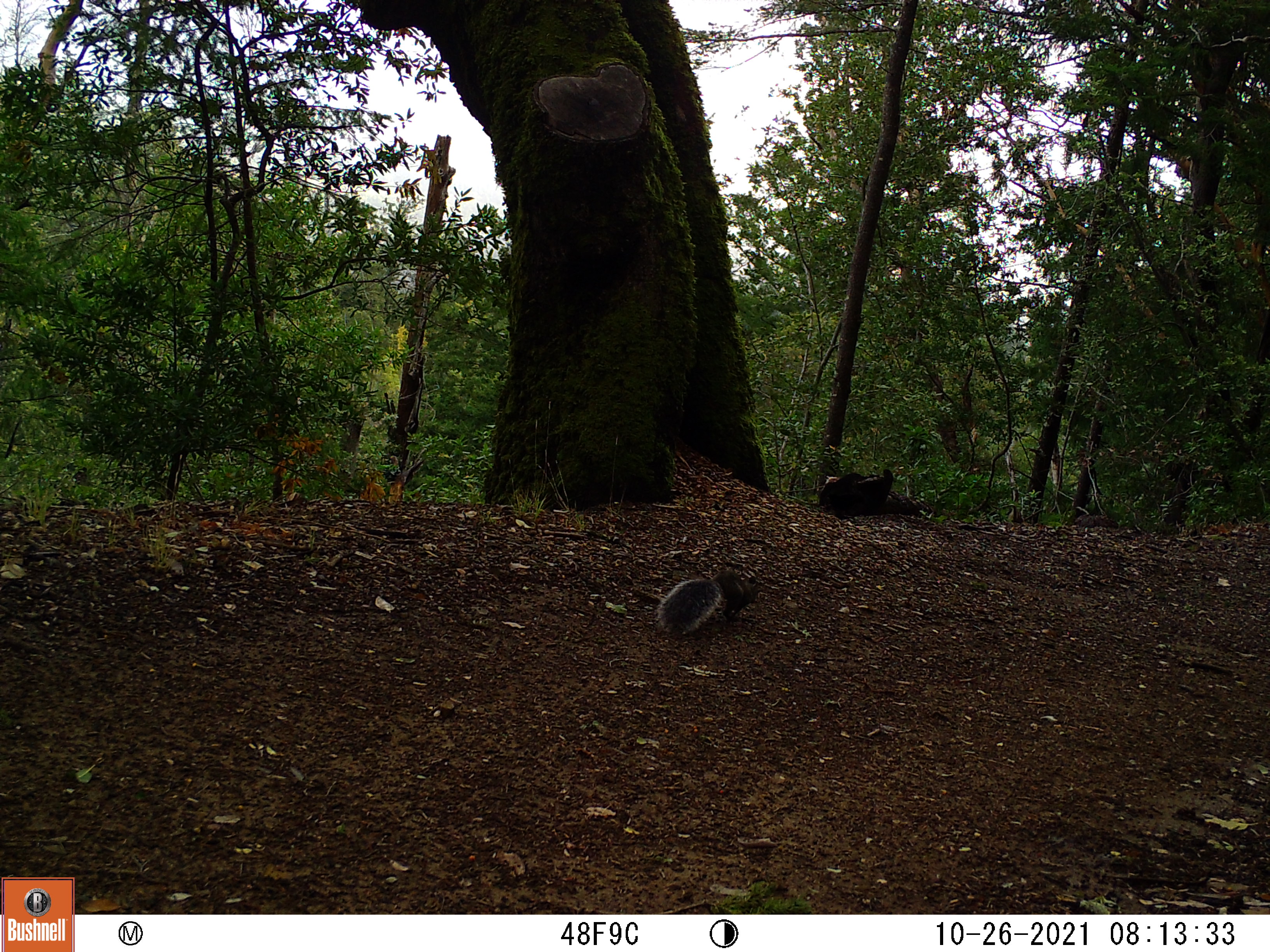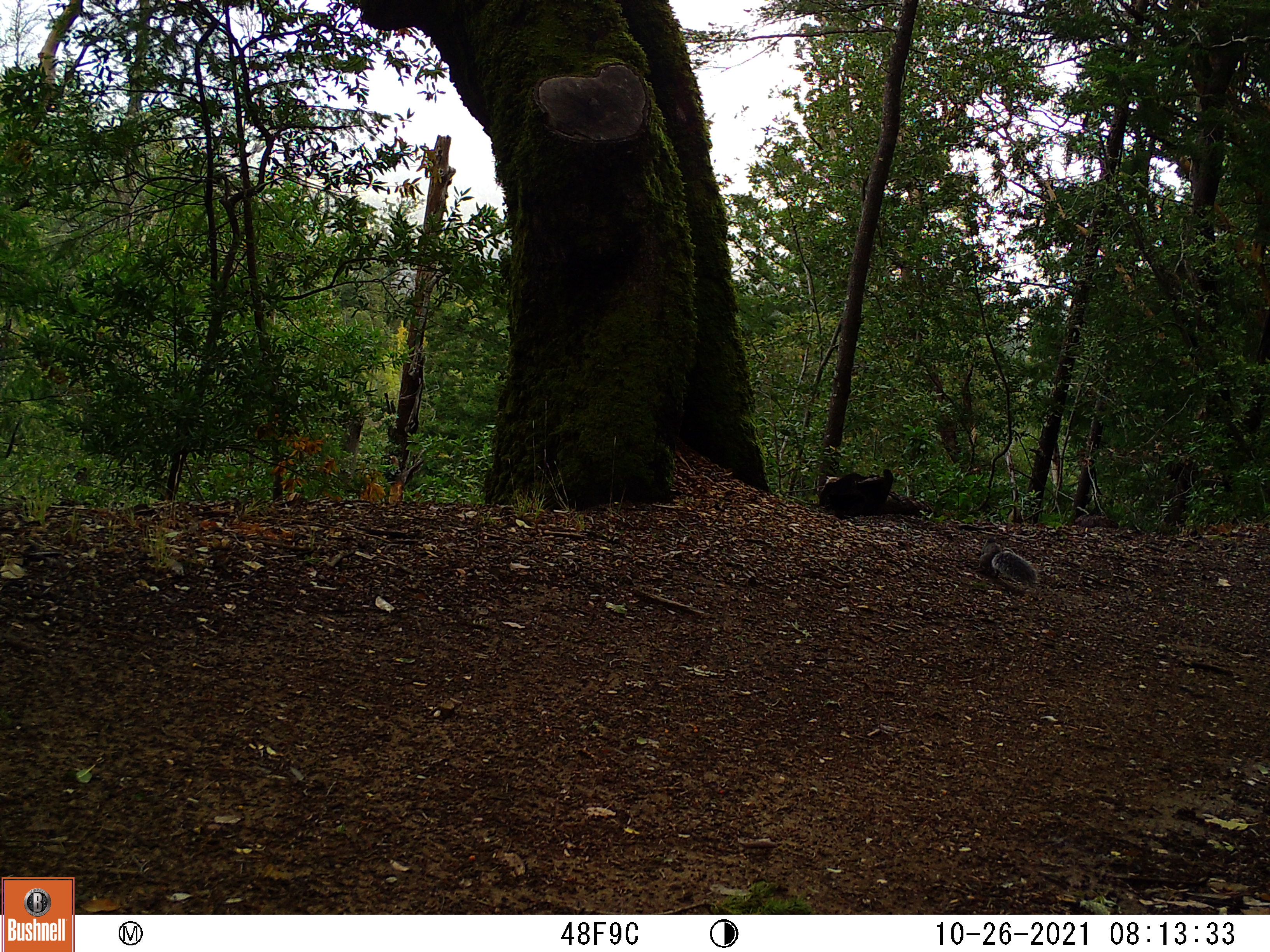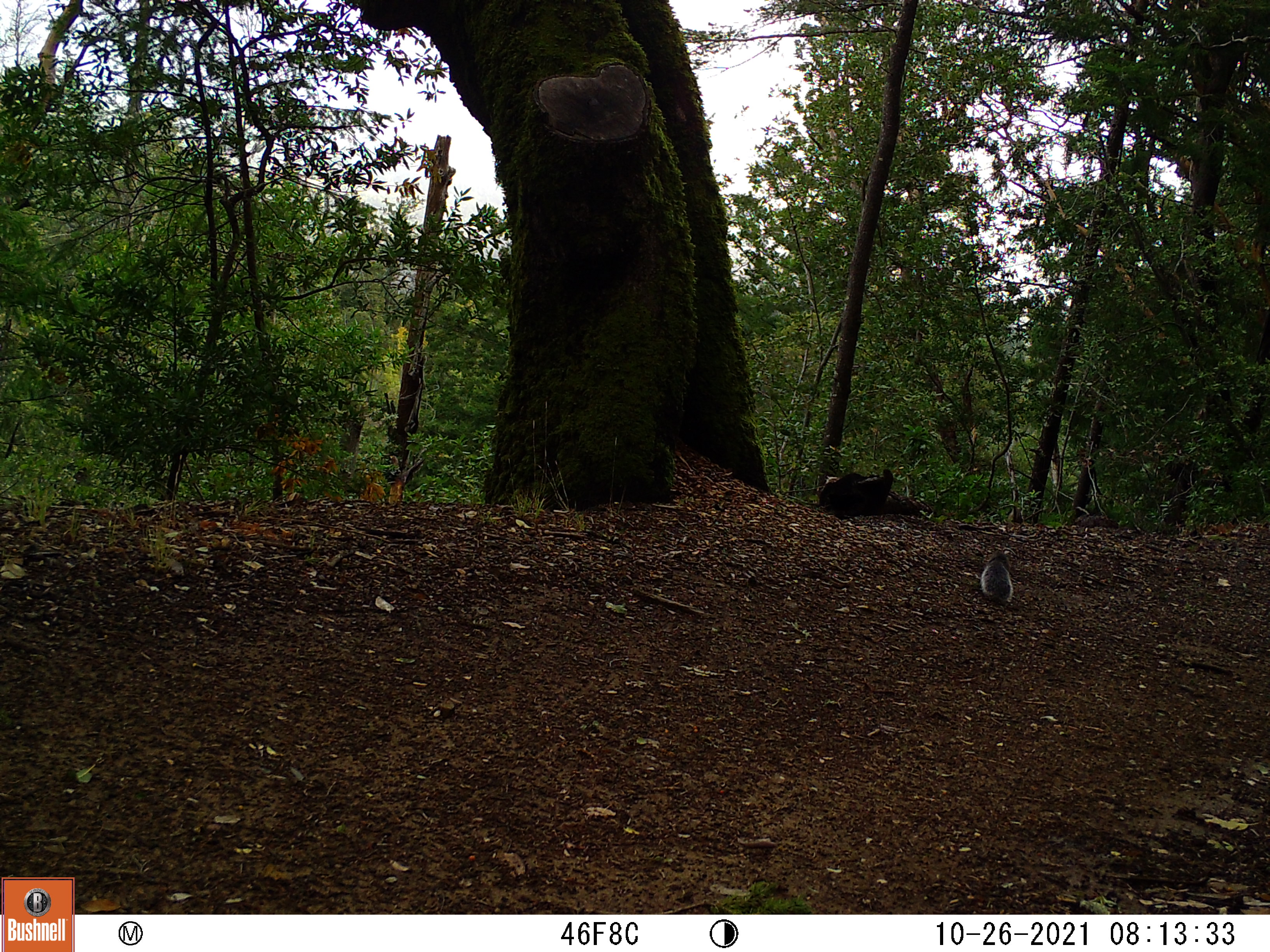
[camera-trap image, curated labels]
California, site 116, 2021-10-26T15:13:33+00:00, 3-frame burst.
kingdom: Animalia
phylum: Chordata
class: Mammalia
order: Rodentia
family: Sciuridae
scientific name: Sciuridae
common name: squirrel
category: unknown squirrel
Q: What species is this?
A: Unknown squirrel (squirrel) (Sciuridae).